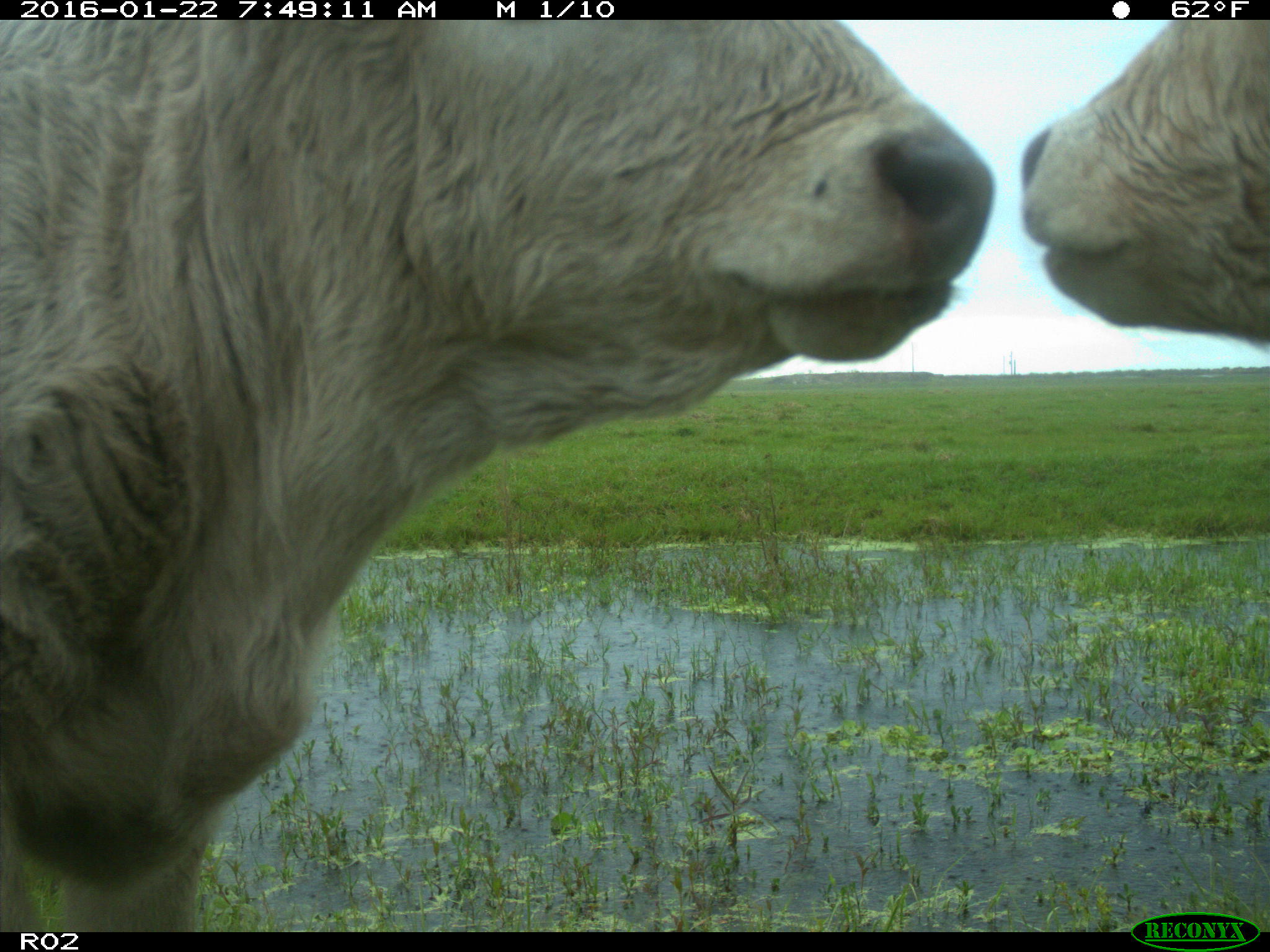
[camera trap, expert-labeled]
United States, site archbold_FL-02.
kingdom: Animalia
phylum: Chordata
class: Mammalia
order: Artiodactyla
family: Bovidae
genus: Bos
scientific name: Bos taurus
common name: domestic cow